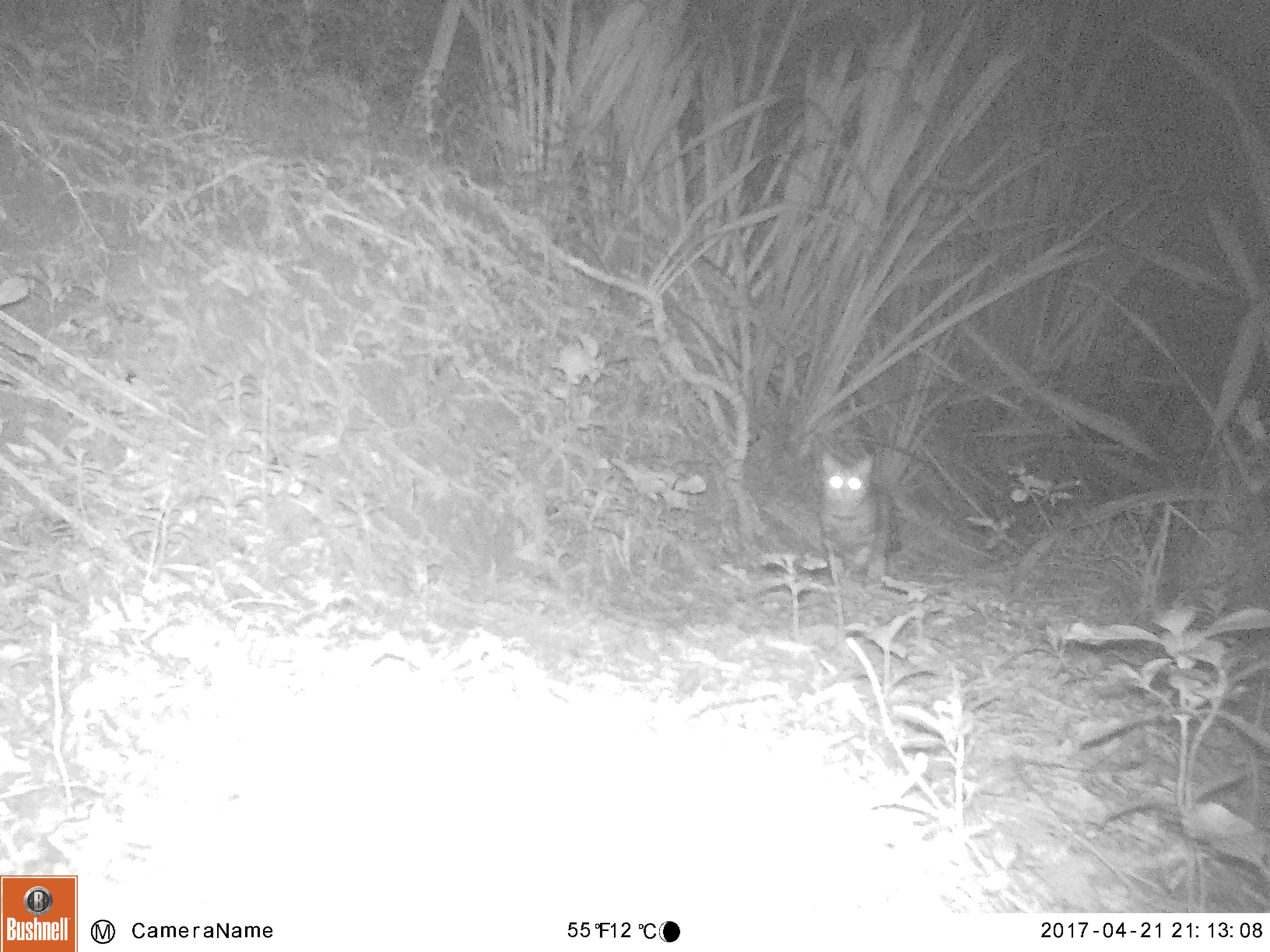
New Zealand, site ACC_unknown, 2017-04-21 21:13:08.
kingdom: Animalia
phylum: Chordata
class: Mammalia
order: Carnivora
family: Felidae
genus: Felis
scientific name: Felis catus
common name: domestic cat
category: cat